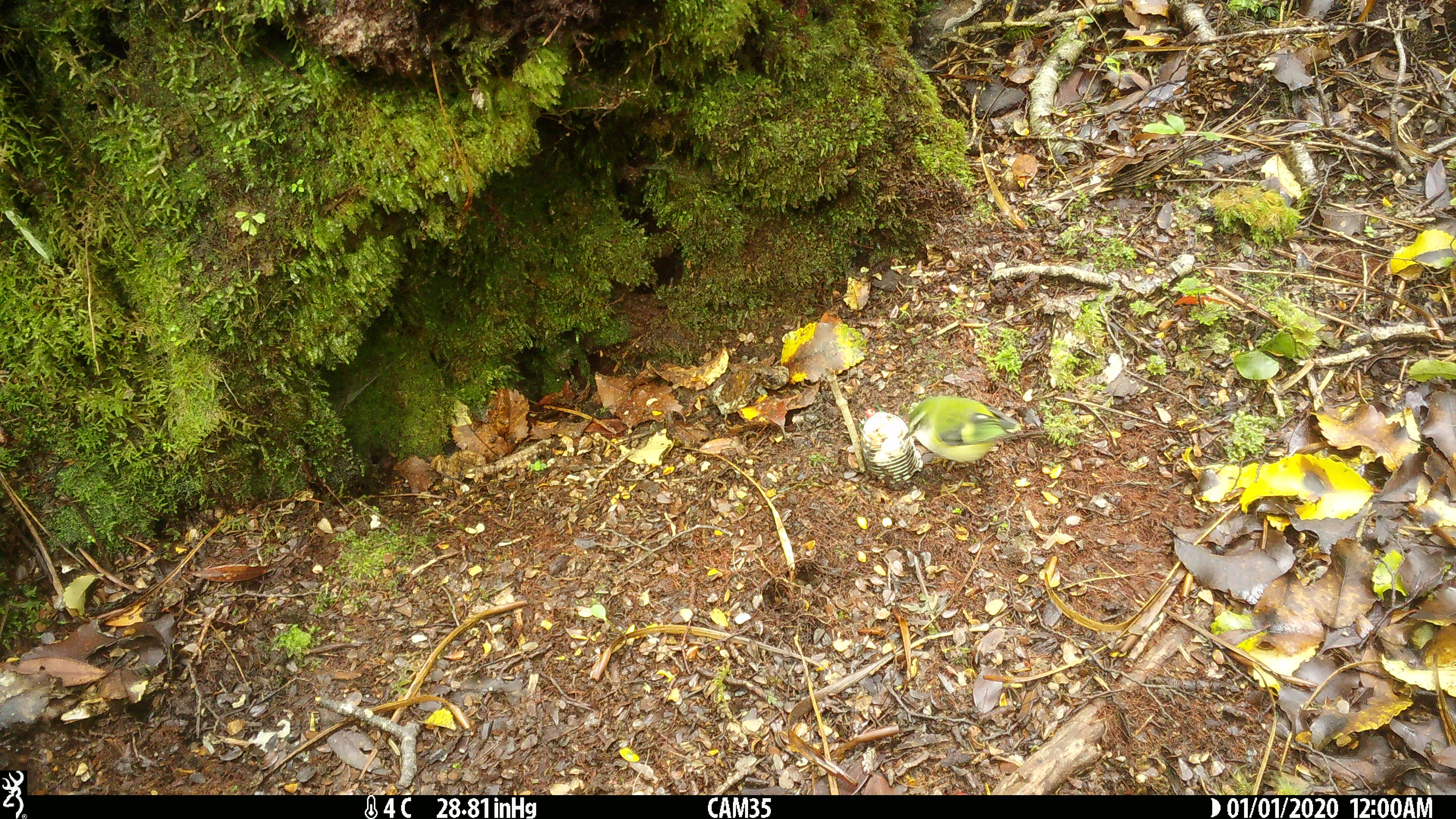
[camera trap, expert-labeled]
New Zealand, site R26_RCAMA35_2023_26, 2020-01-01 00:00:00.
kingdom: Animalia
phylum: Chordata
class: Aves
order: Passeriformes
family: Acanthisittidae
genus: Acanthisitta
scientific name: Acanthisitta chloris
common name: rifleman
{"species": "rifleman (Acanthisitta chloris)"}